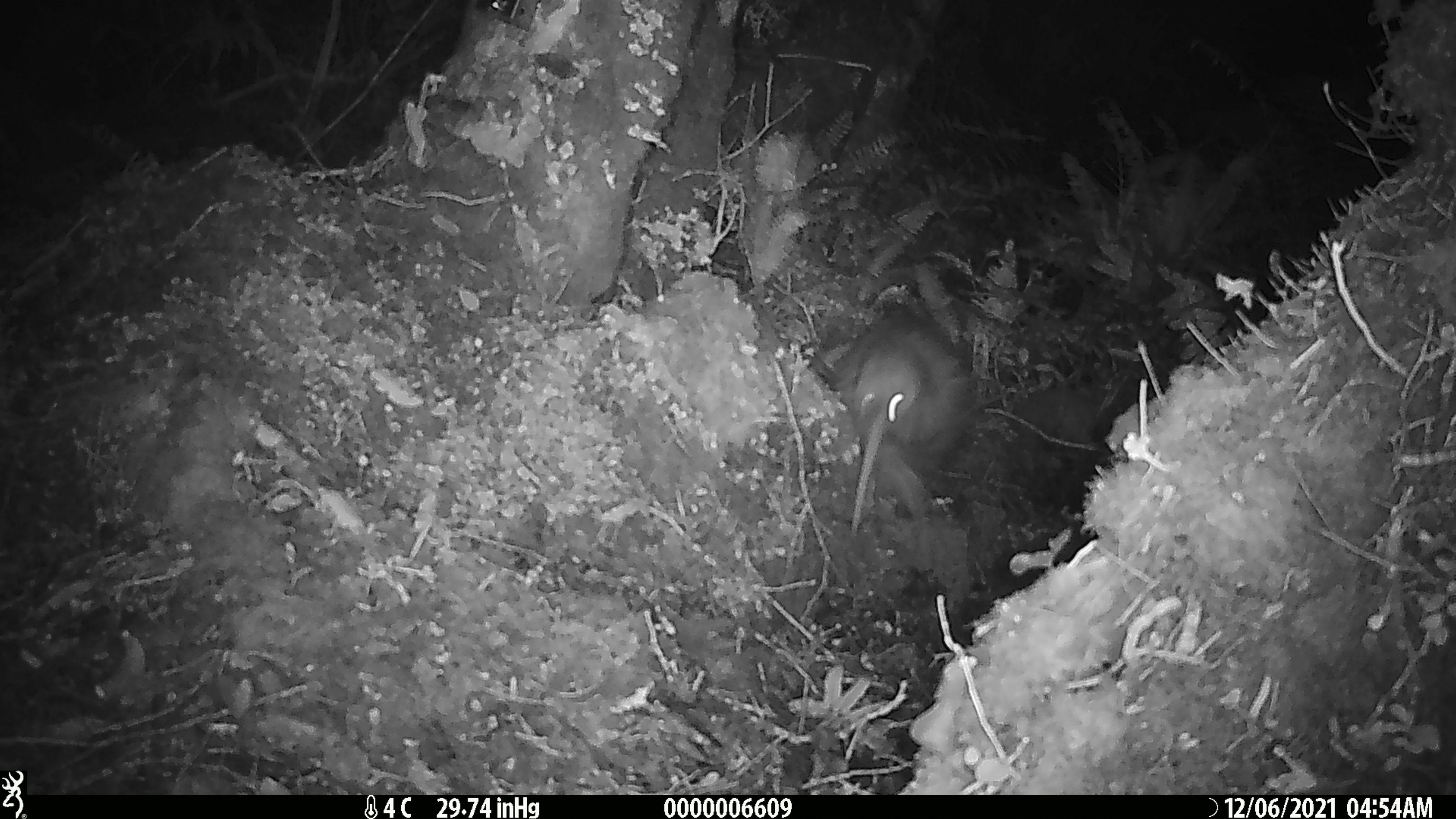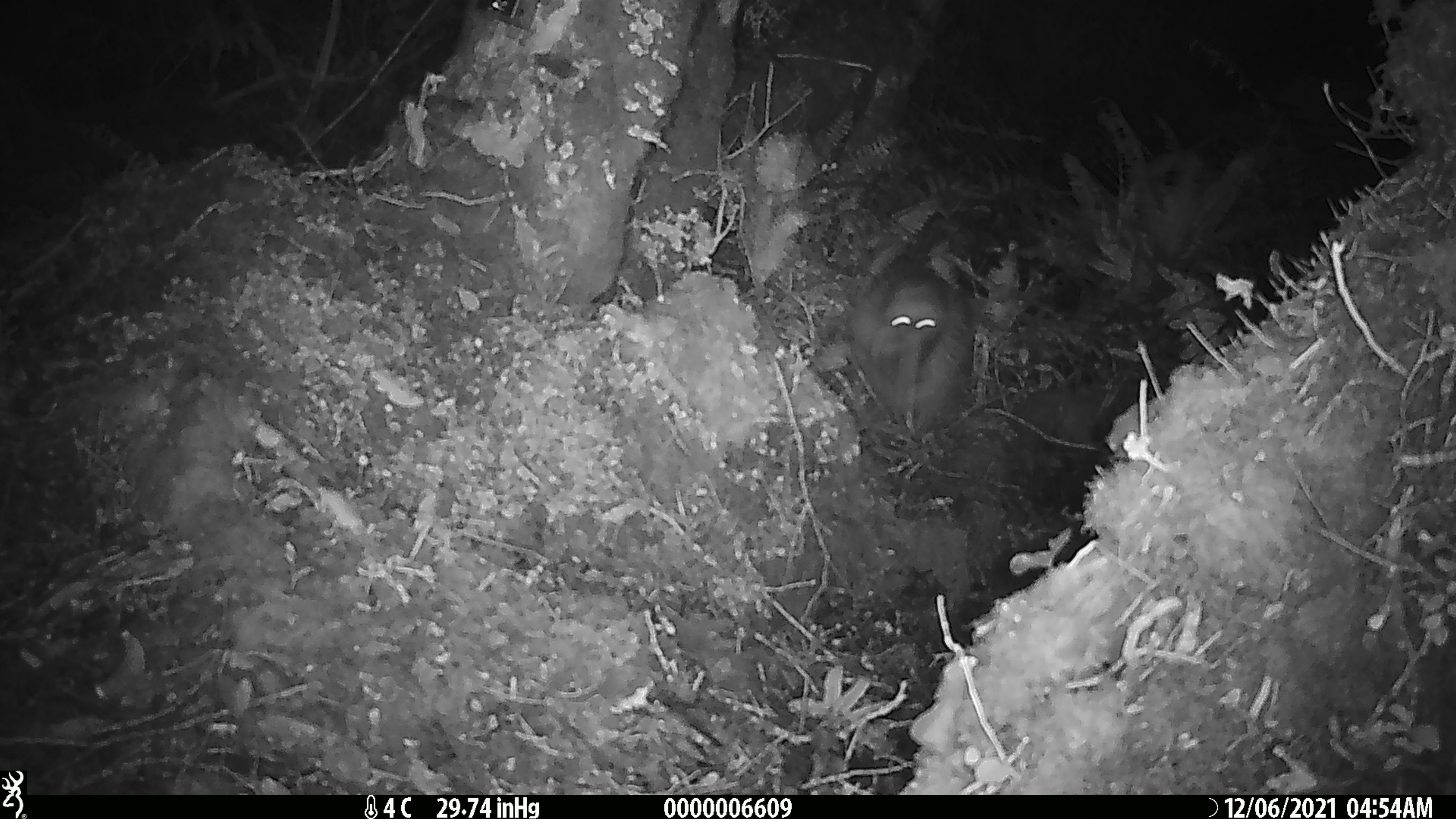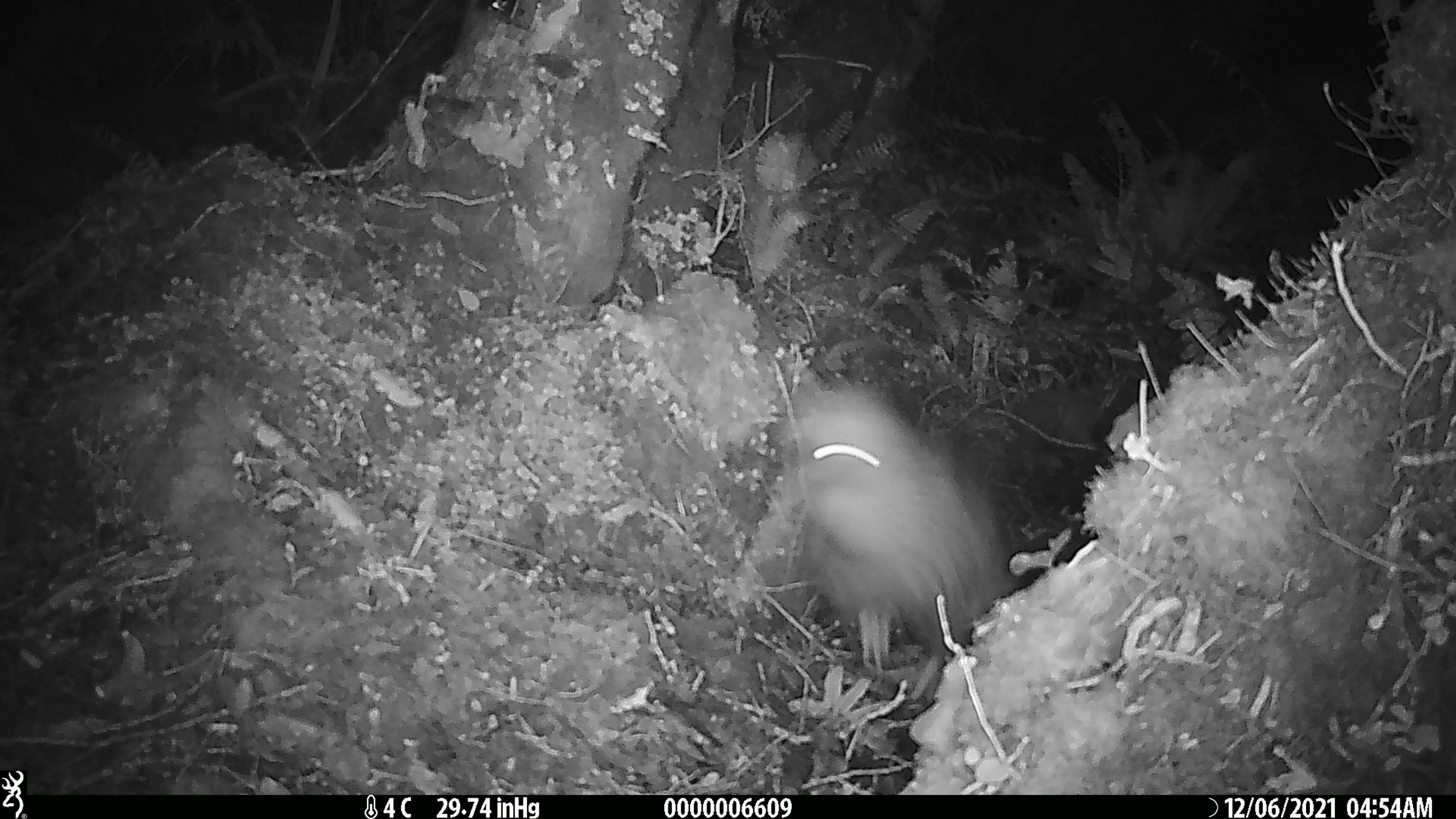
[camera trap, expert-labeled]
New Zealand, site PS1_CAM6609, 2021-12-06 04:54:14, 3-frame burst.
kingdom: Animalia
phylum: Chordata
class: Aves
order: Apterygiformes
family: Apterygidae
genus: Apteryx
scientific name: Apteryx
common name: kiwi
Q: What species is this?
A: Kiwi (Apteryx).